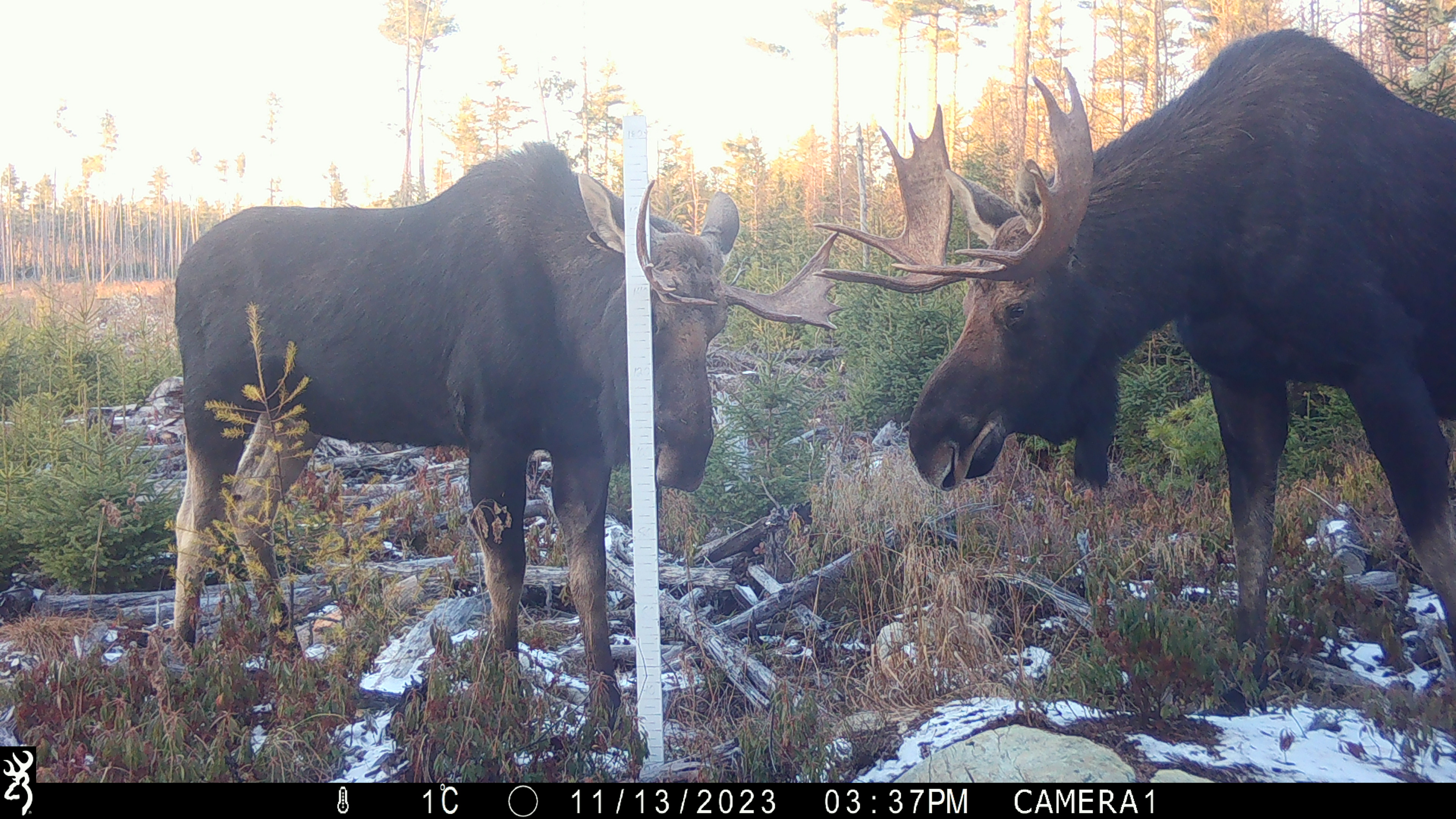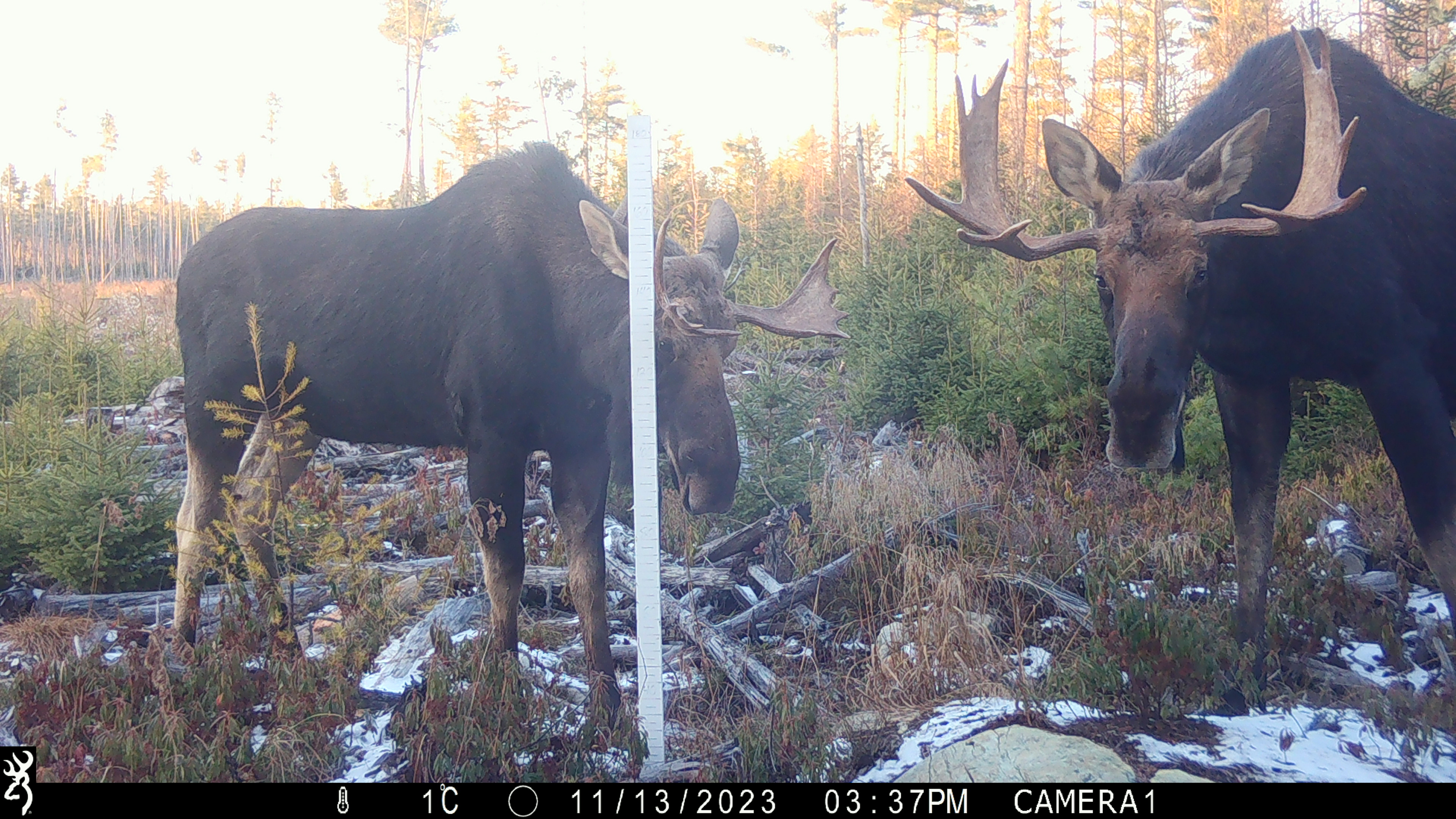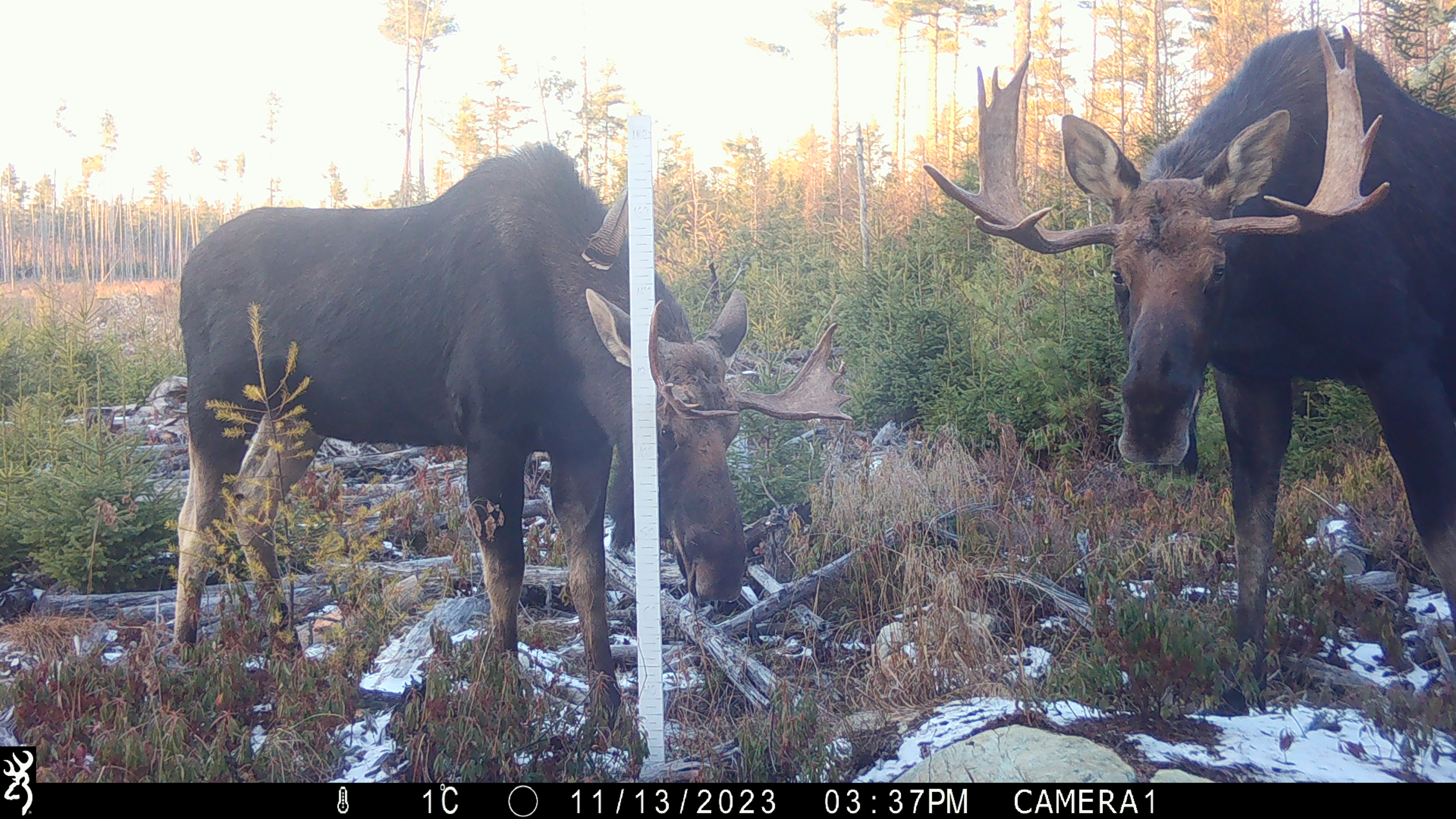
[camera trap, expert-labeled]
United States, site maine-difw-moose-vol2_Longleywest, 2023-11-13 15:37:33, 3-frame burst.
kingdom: Animalia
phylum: Chordata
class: Mammalia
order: Artiodactyla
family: Cervidae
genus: Alces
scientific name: Alces alces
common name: moose